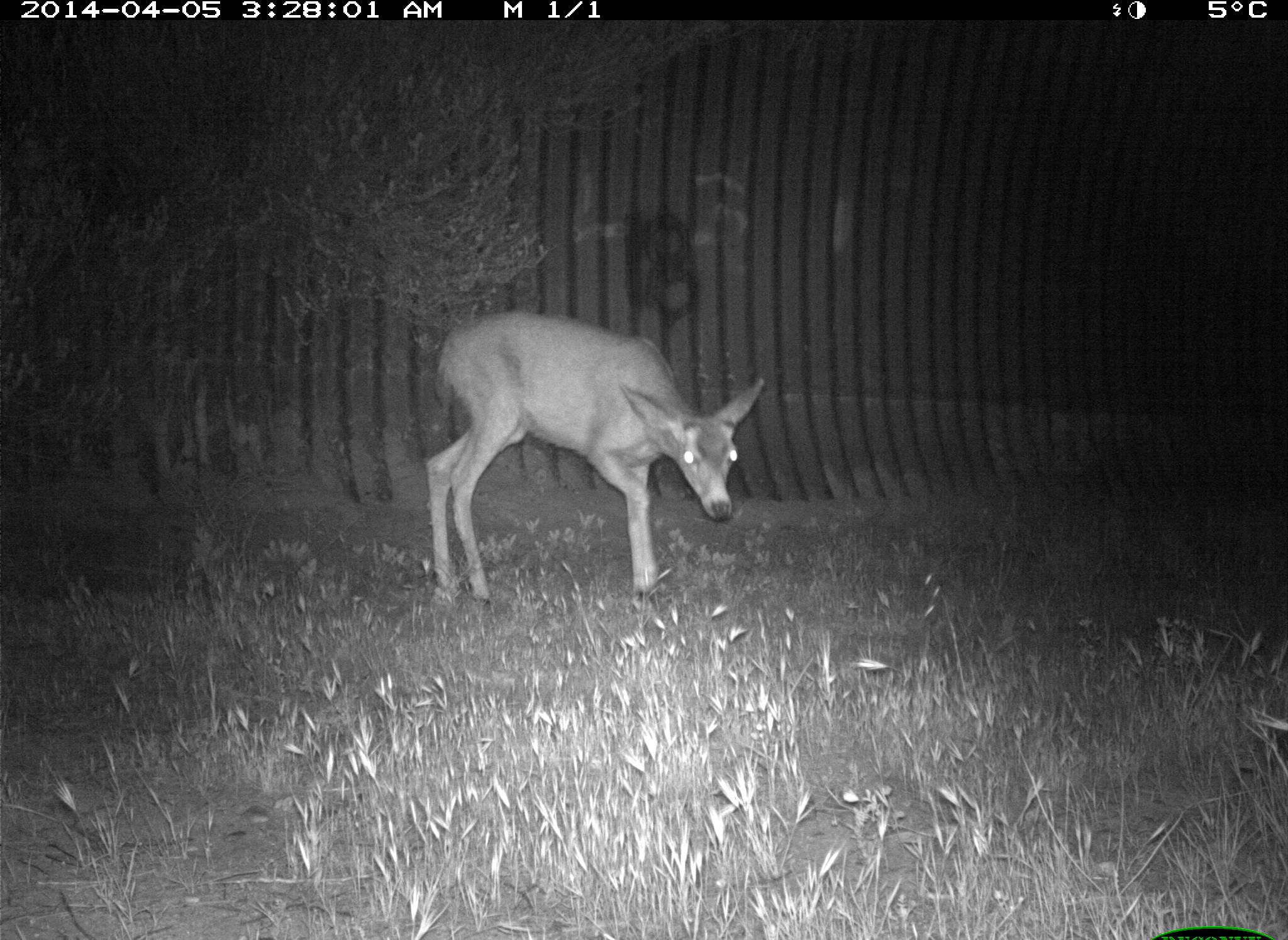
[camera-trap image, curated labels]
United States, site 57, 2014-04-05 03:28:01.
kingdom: Animalia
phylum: Chordata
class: Mammalia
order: Artiodactyla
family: Cervidae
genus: Odocoileus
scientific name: Odocoileus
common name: deer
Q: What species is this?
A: Deer (Odocoileus).